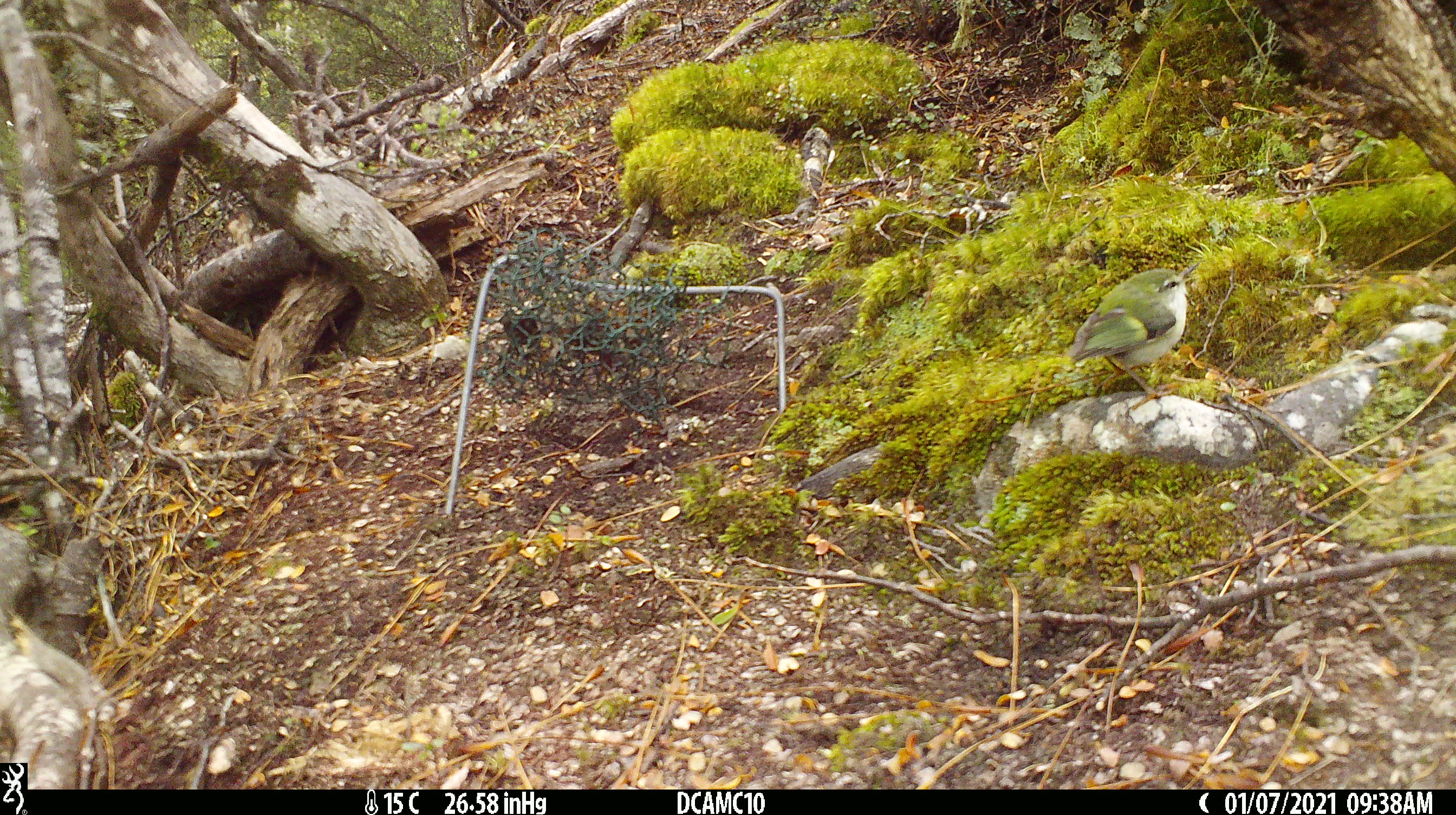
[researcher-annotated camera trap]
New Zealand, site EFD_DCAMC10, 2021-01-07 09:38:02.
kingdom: Animalia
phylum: Chordata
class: Aves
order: Passeriformes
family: Acanthisittidae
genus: Acanthisitta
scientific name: Acanthisitta chloris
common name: rifleman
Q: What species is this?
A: Rifleman (Acanthisitta chloris).